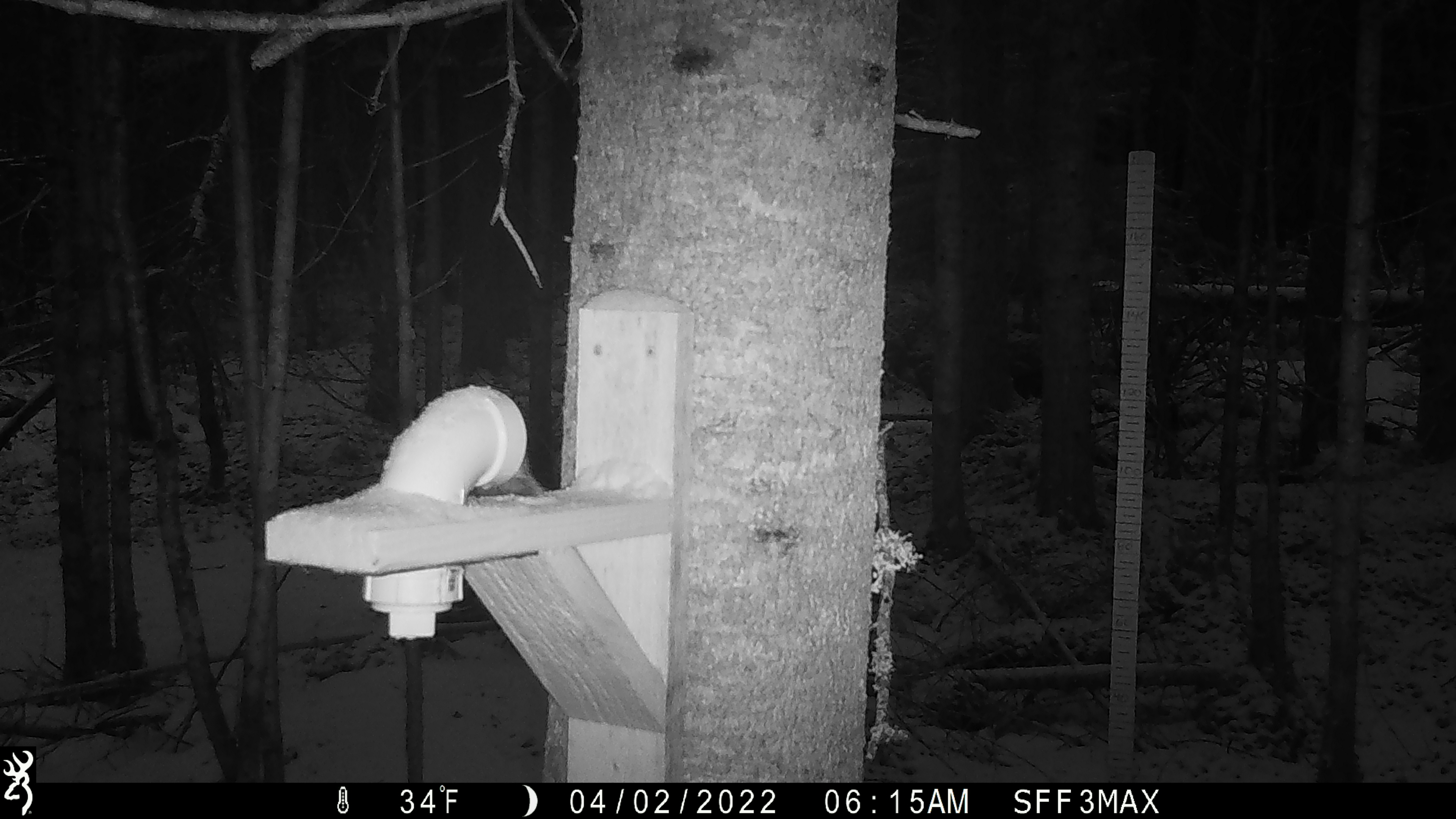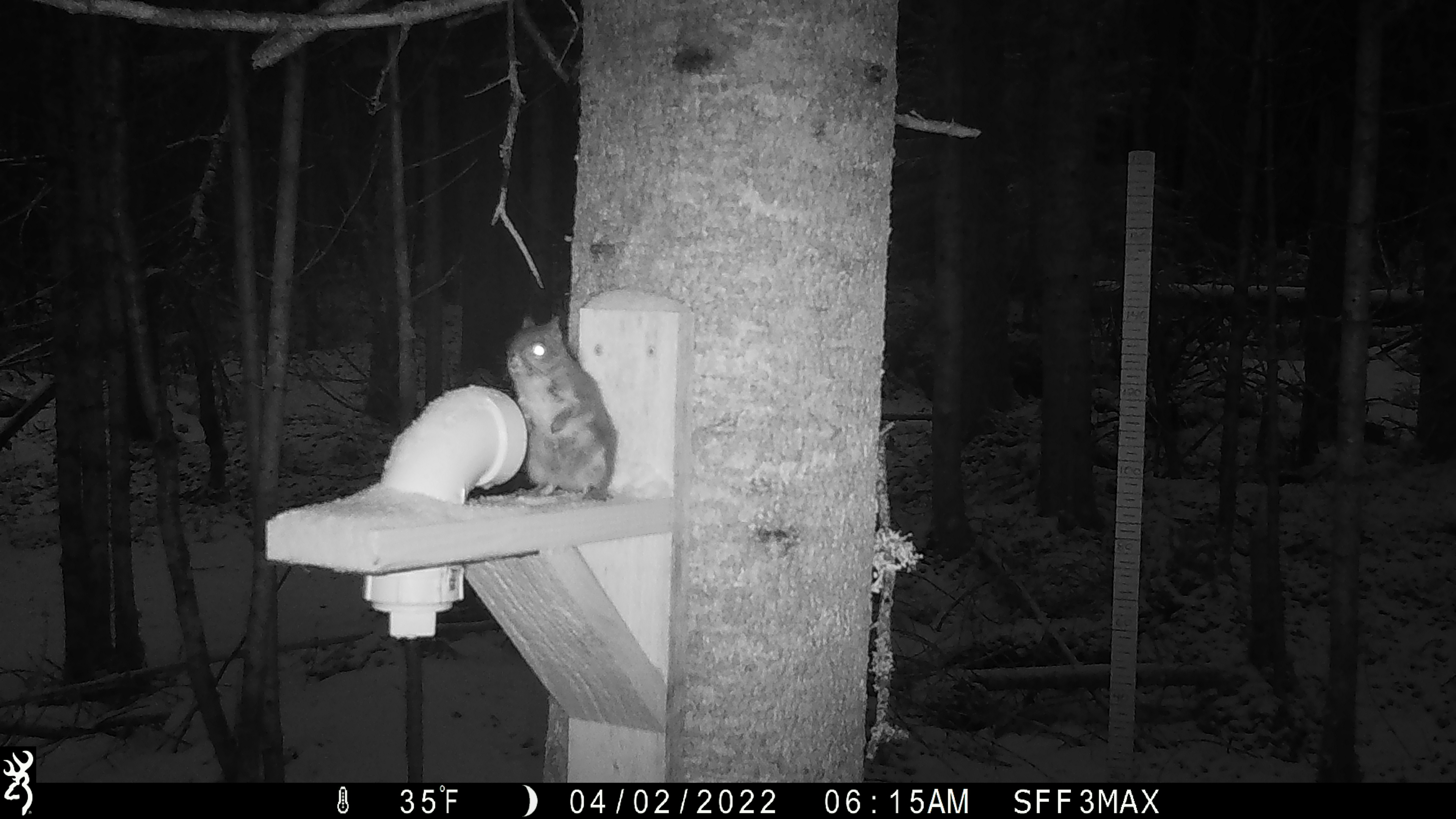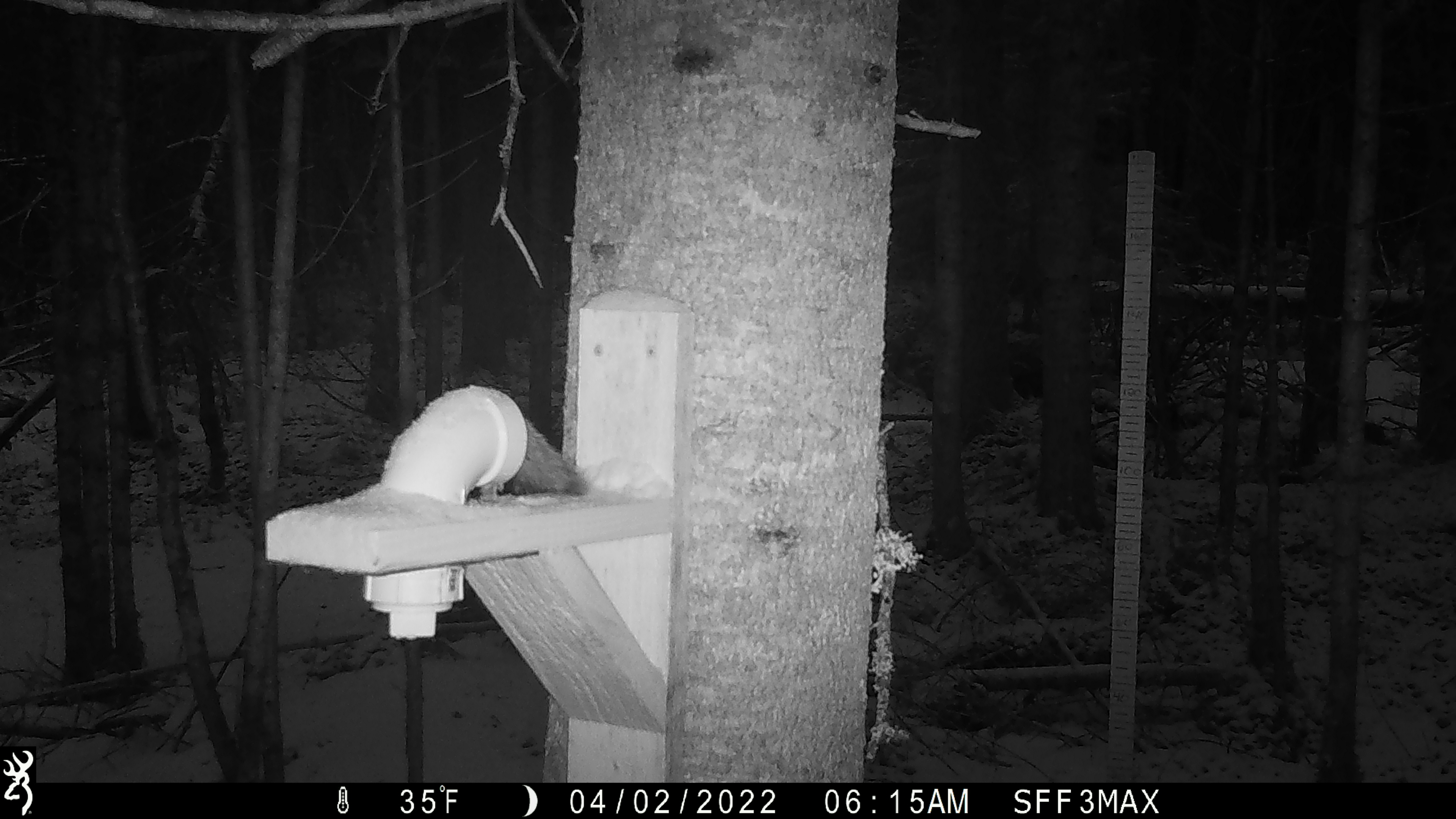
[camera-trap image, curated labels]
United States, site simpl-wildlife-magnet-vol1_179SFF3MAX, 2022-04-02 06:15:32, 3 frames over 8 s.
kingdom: Animalia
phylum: Chordata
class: Mammalia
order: Rodentia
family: Sciuridae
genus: Tamiasciurus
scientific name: Tamiasciurus hudsonicus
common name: red squirrel